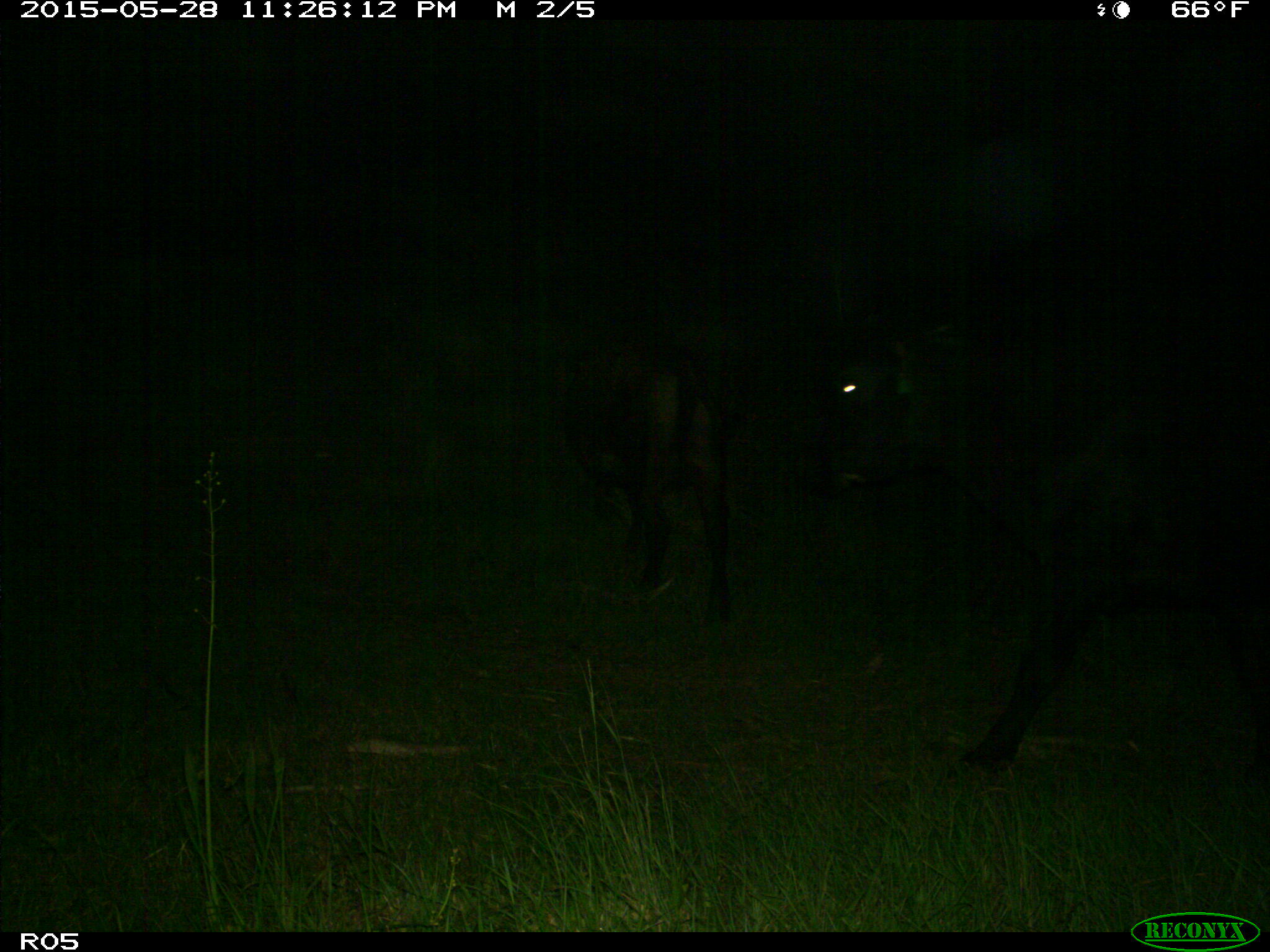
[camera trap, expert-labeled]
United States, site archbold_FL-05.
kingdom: Animalia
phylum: Chordata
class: Mammalia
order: Artiodactyla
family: Bovidae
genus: Bos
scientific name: Bos taurus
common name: domestic cow